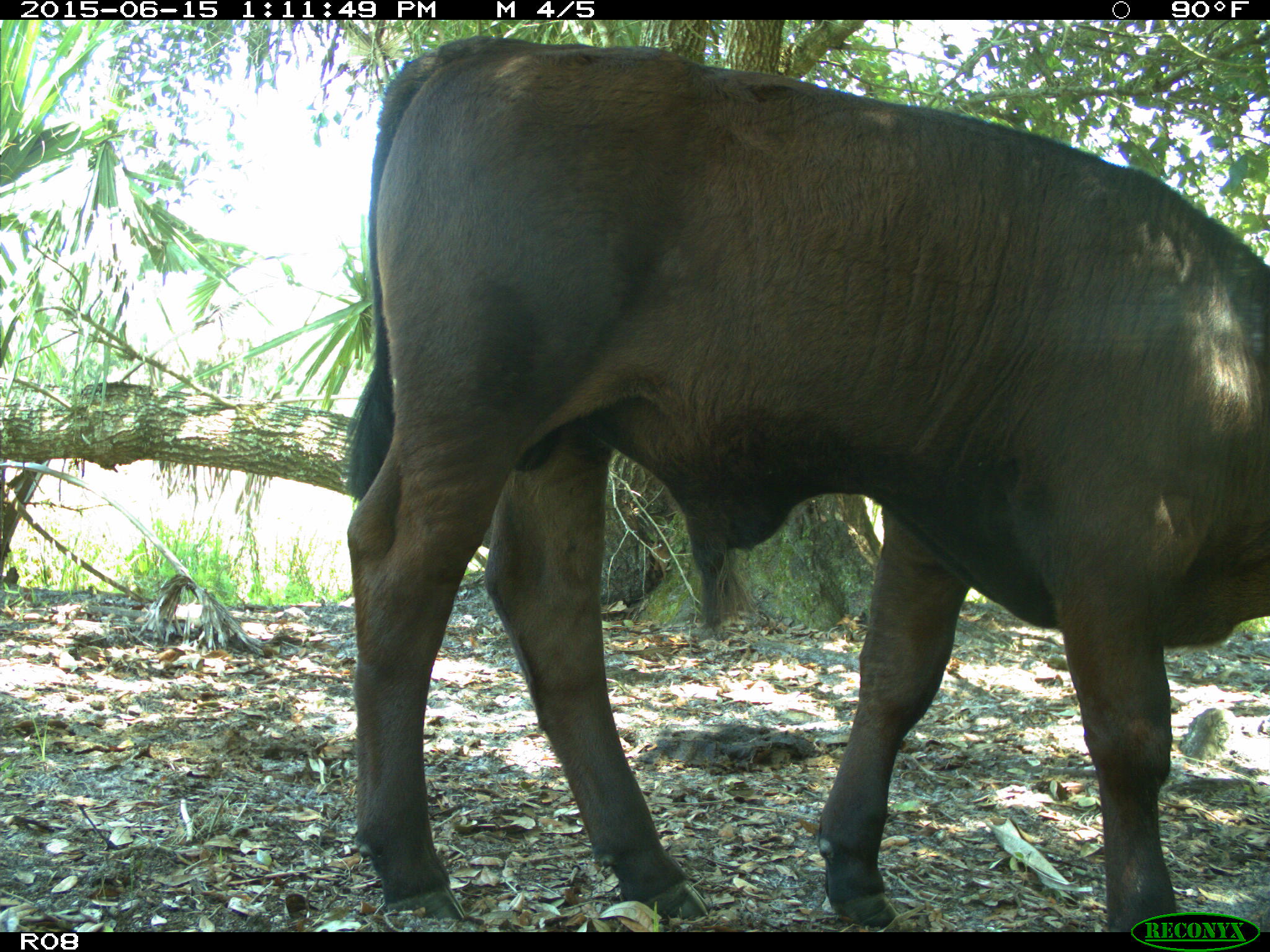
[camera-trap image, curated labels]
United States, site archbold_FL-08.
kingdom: Animalia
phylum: Chordata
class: Mammalia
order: Artiodactyla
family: Bovidae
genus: Bos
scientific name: Bos taurus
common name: domestic cow